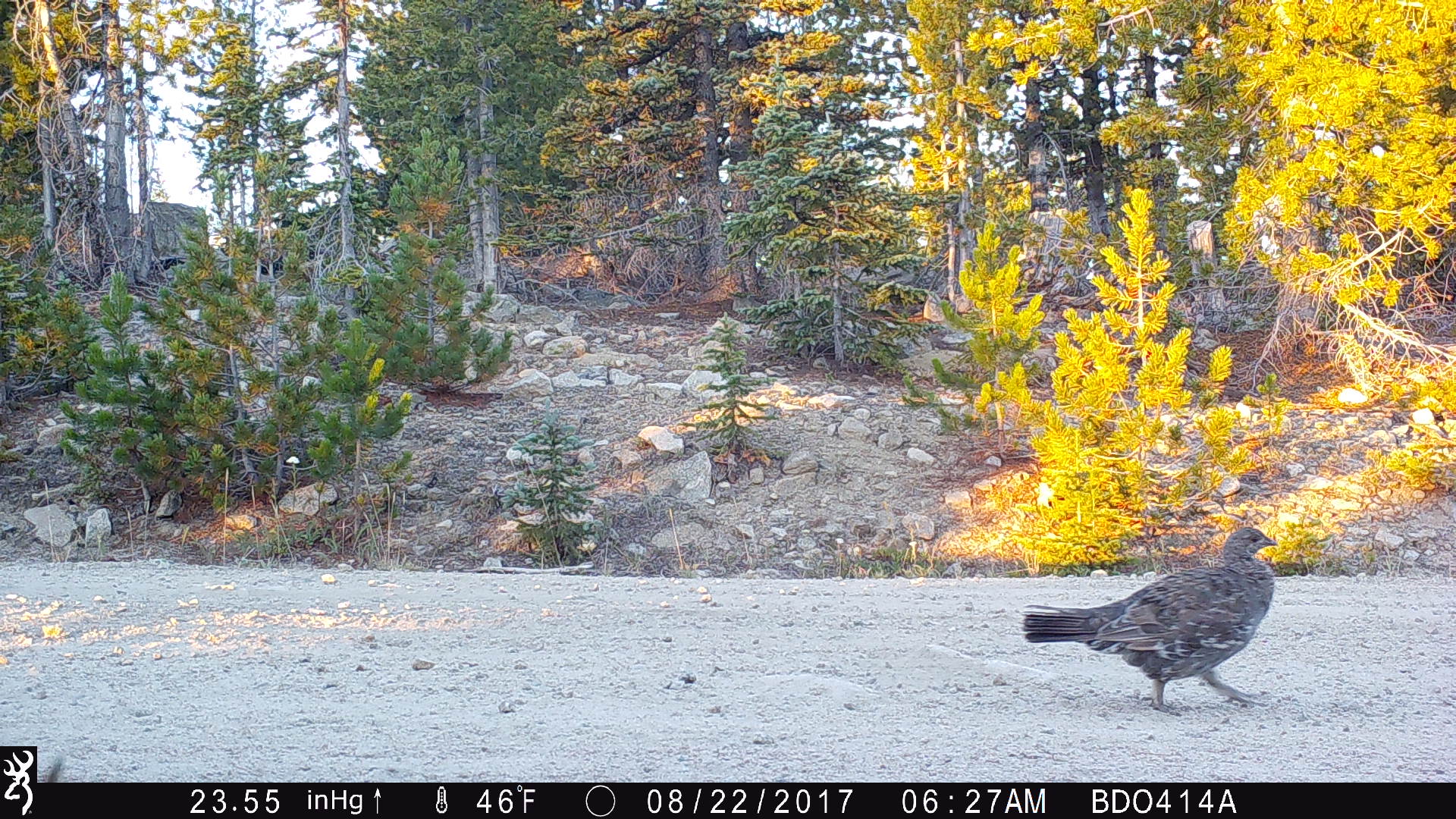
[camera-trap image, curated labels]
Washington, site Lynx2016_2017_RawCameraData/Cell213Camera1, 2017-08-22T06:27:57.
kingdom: Animalia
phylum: Chordata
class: Aves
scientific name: Aves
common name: birds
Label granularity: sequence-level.